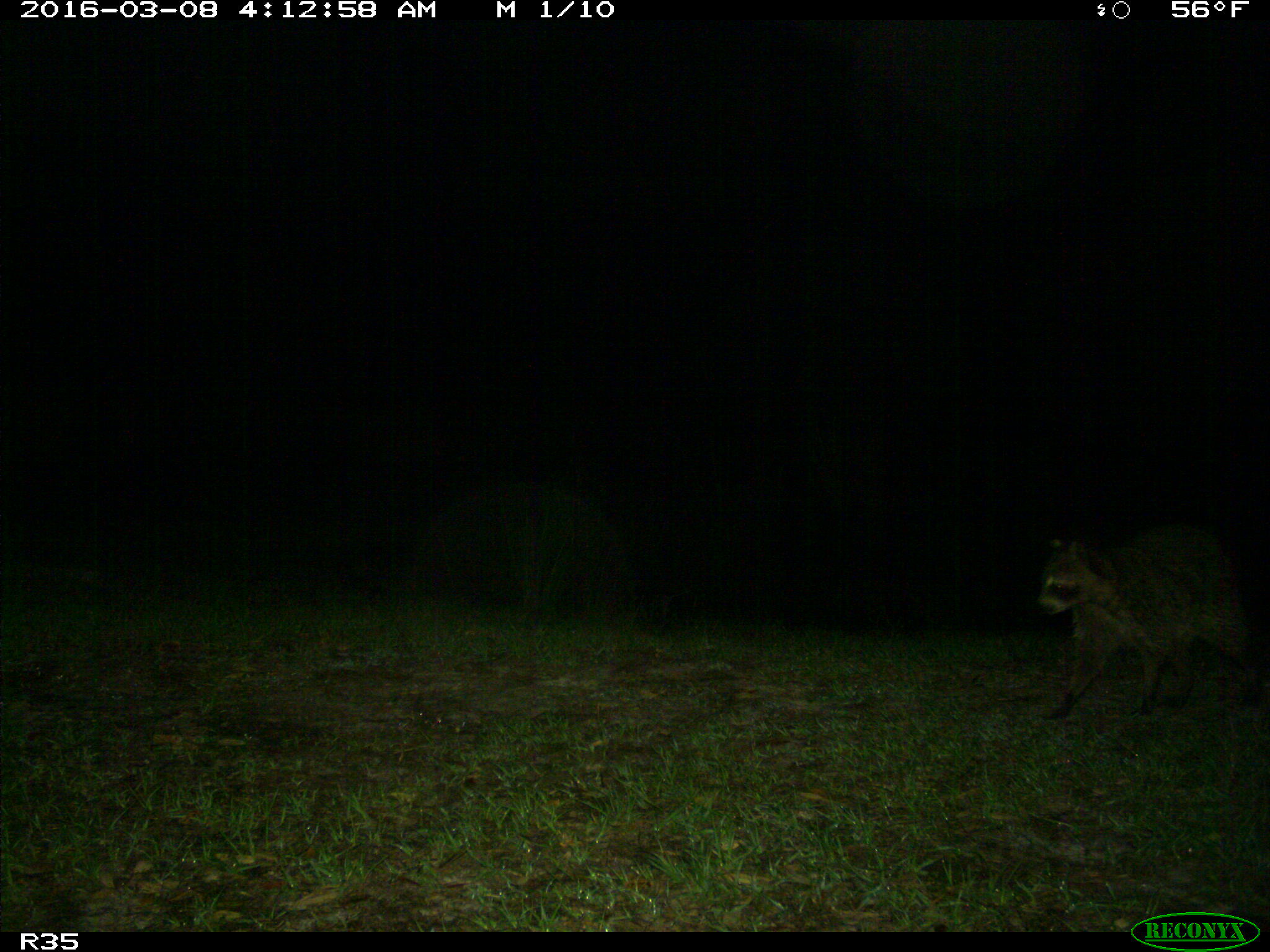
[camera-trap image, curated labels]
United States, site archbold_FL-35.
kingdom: Animalia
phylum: Chordata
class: Mammalia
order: Carnivora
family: Procyonidae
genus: Procyon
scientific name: Procyon lotor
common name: common raccoon